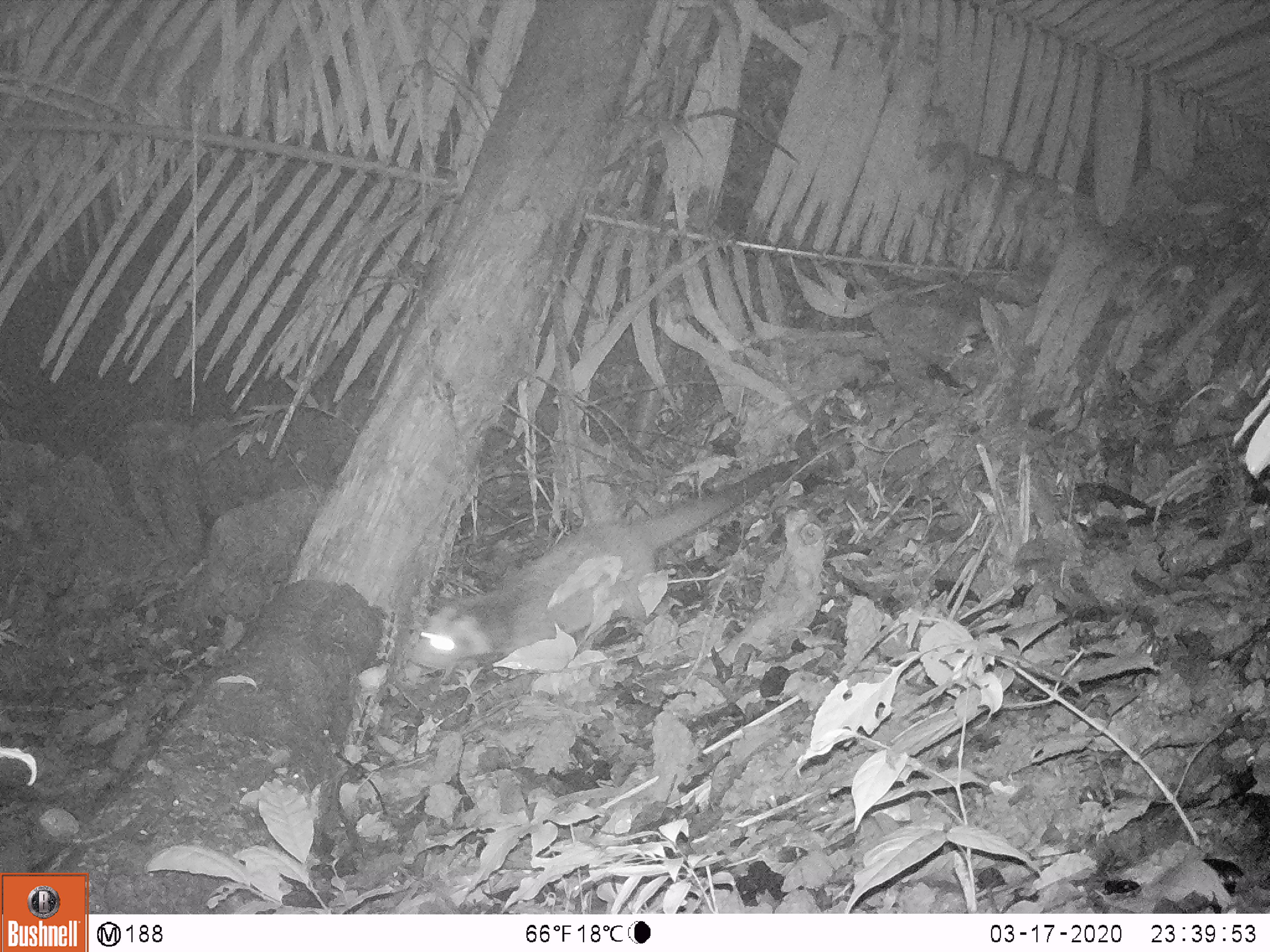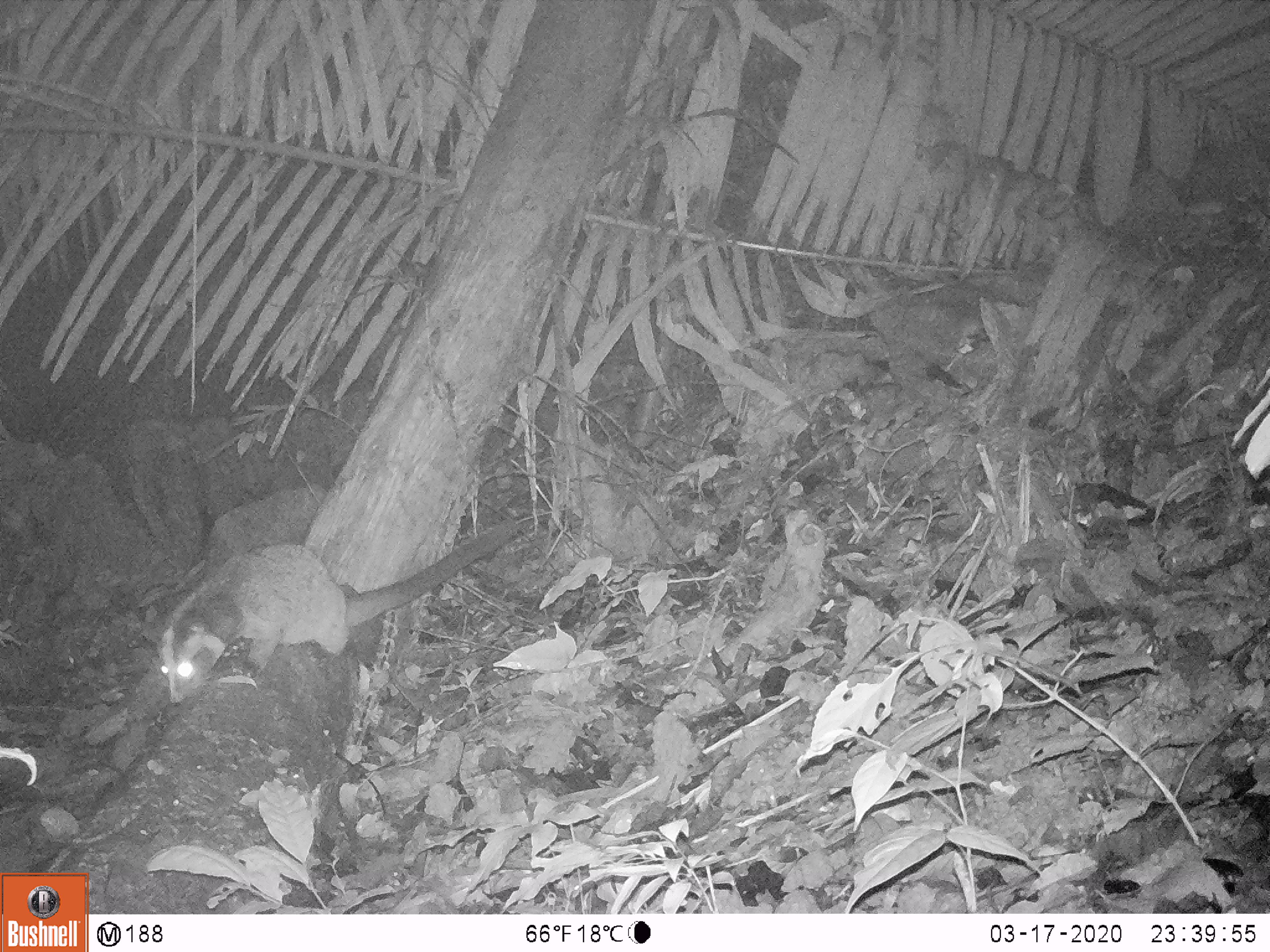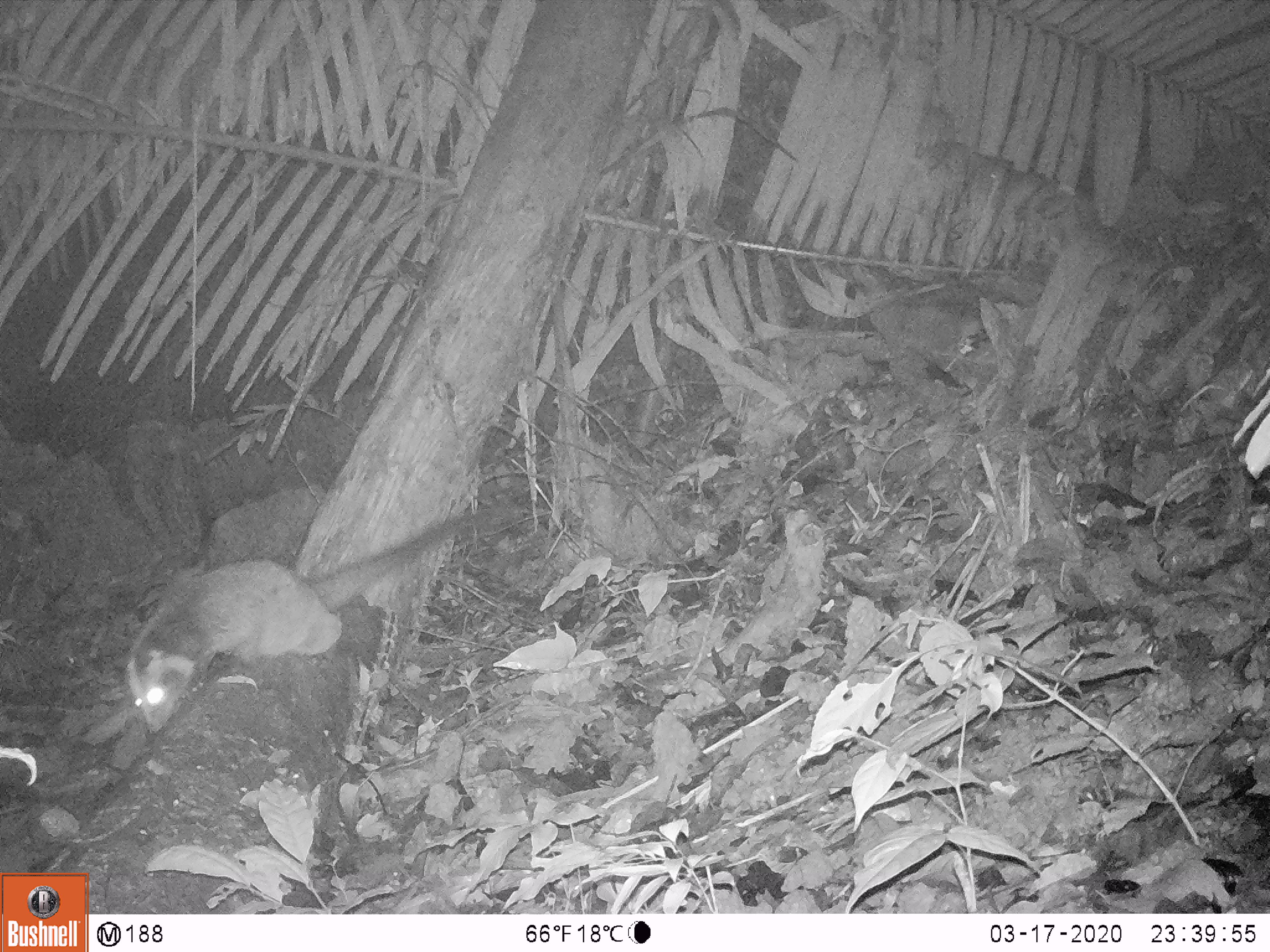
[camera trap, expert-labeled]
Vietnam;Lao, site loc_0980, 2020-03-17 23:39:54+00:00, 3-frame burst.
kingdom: Animalia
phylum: Chordata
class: Mammalia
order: Carnivora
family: Viverridae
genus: Paguma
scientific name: Paguma larvata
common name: masked palm civet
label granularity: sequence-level